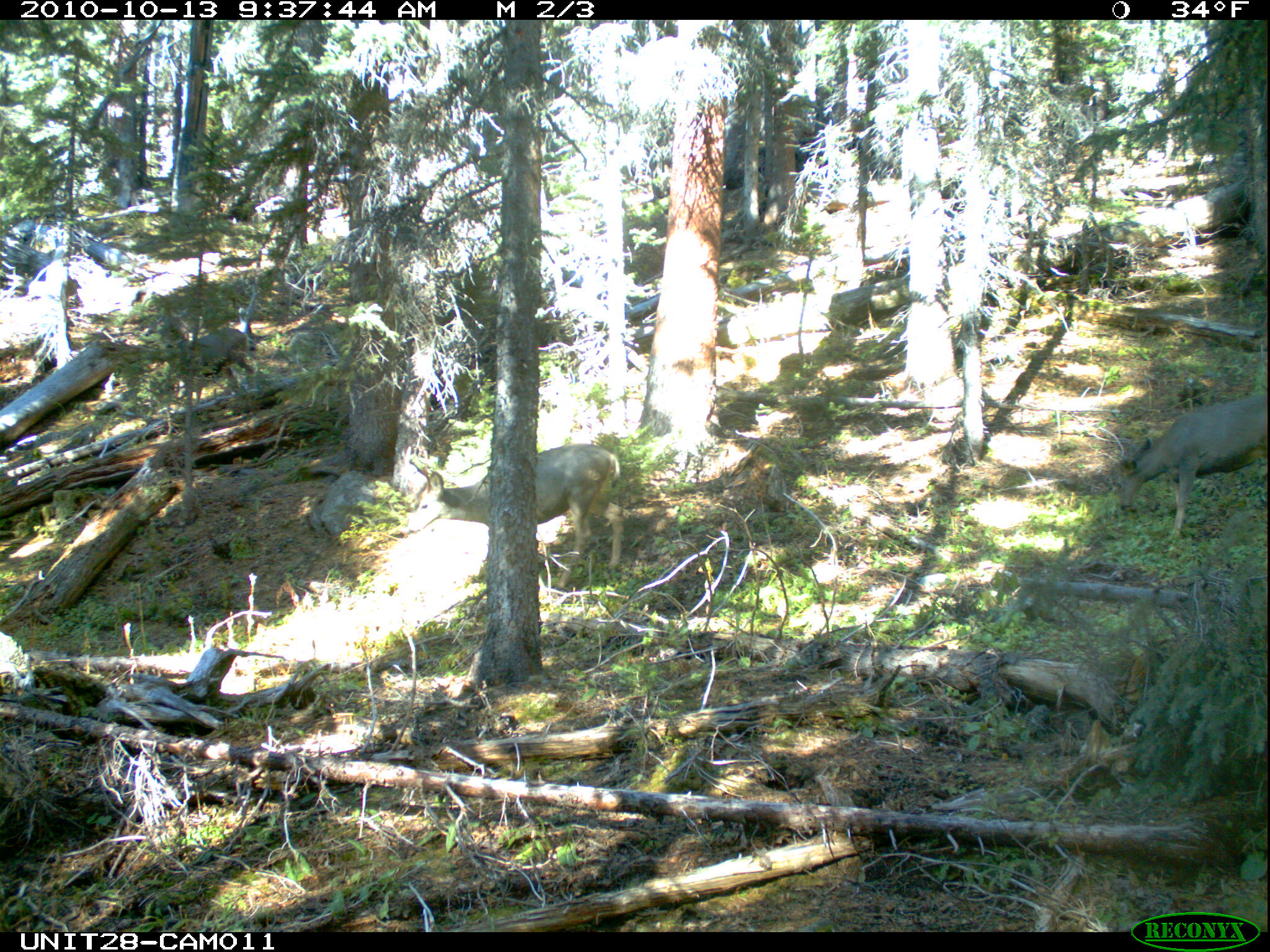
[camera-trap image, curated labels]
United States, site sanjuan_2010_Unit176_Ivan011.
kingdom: Animalia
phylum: Chordata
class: Mammalia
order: Artiodactyla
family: Cervidae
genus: Odocoileus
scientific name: Odocoileus hemionus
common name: mule deer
Odocoileus hemionus (mule deer).